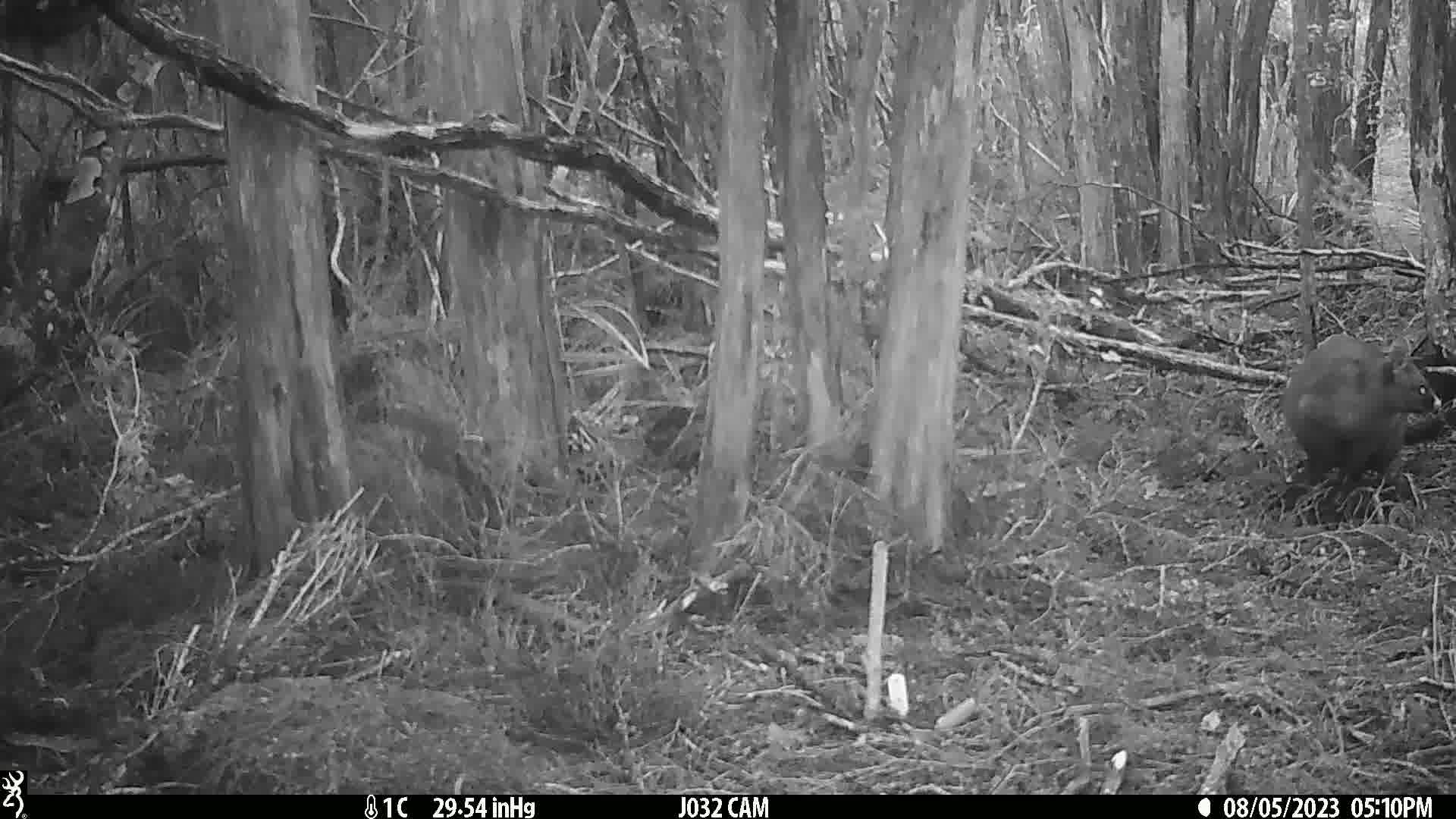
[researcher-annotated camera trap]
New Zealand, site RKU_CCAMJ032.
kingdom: Animalia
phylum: Chordata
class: Mammalia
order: Diprotodontia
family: Phalangeridae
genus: Trichosurus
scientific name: Trichosurus vulpecula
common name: common brushtail possum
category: possum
Possum (common brushtail possum) (Trichosurus vulpecula).